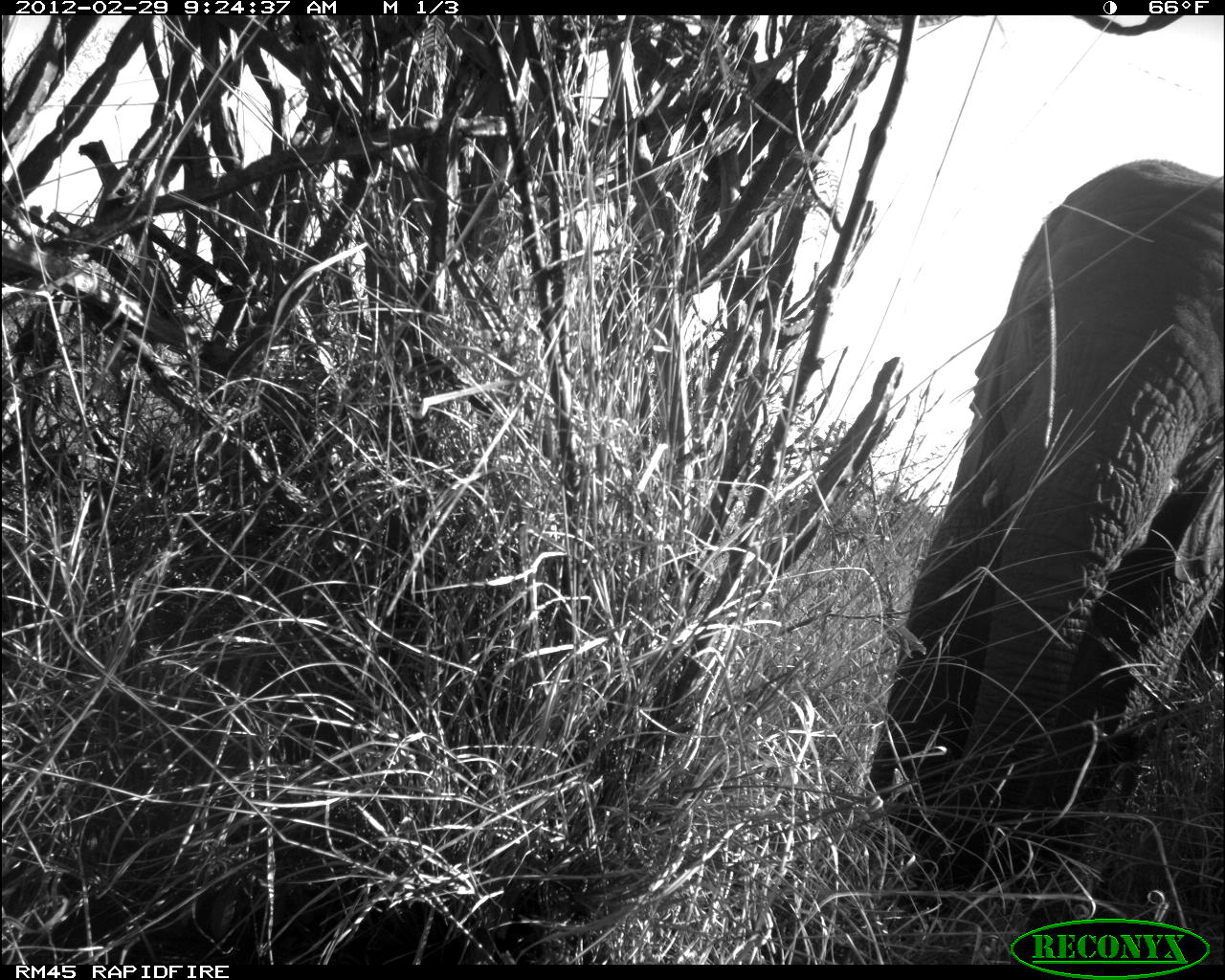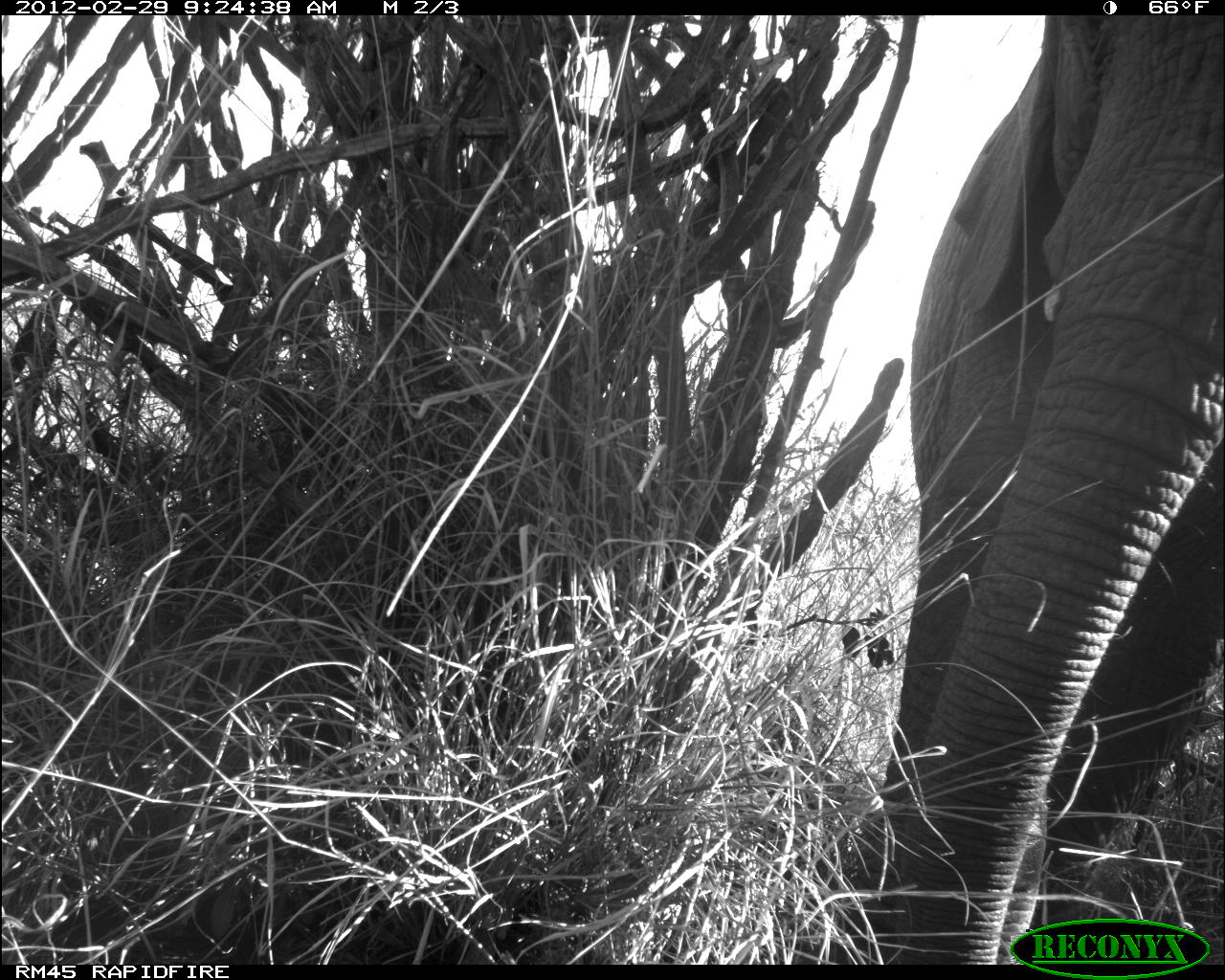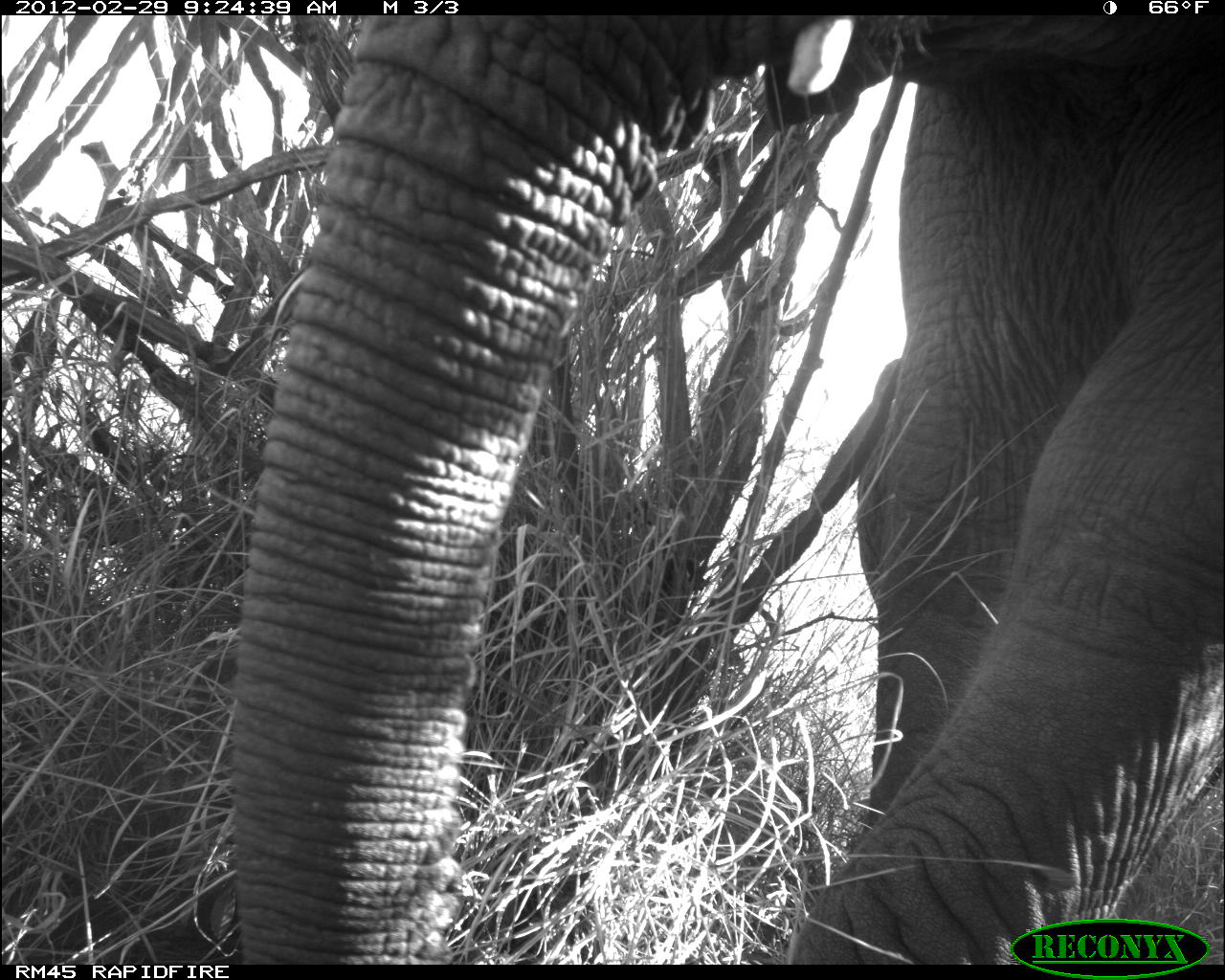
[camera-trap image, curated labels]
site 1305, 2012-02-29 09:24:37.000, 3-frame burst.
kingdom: Animalia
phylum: Chordata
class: Mammalia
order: Proboscidea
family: Elephantidae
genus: Loxodonta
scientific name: Loxodonta africana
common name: african bush elephant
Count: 1.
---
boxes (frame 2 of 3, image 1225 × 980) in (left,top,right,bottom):
loxodonta africana: (867,17,1225,965)